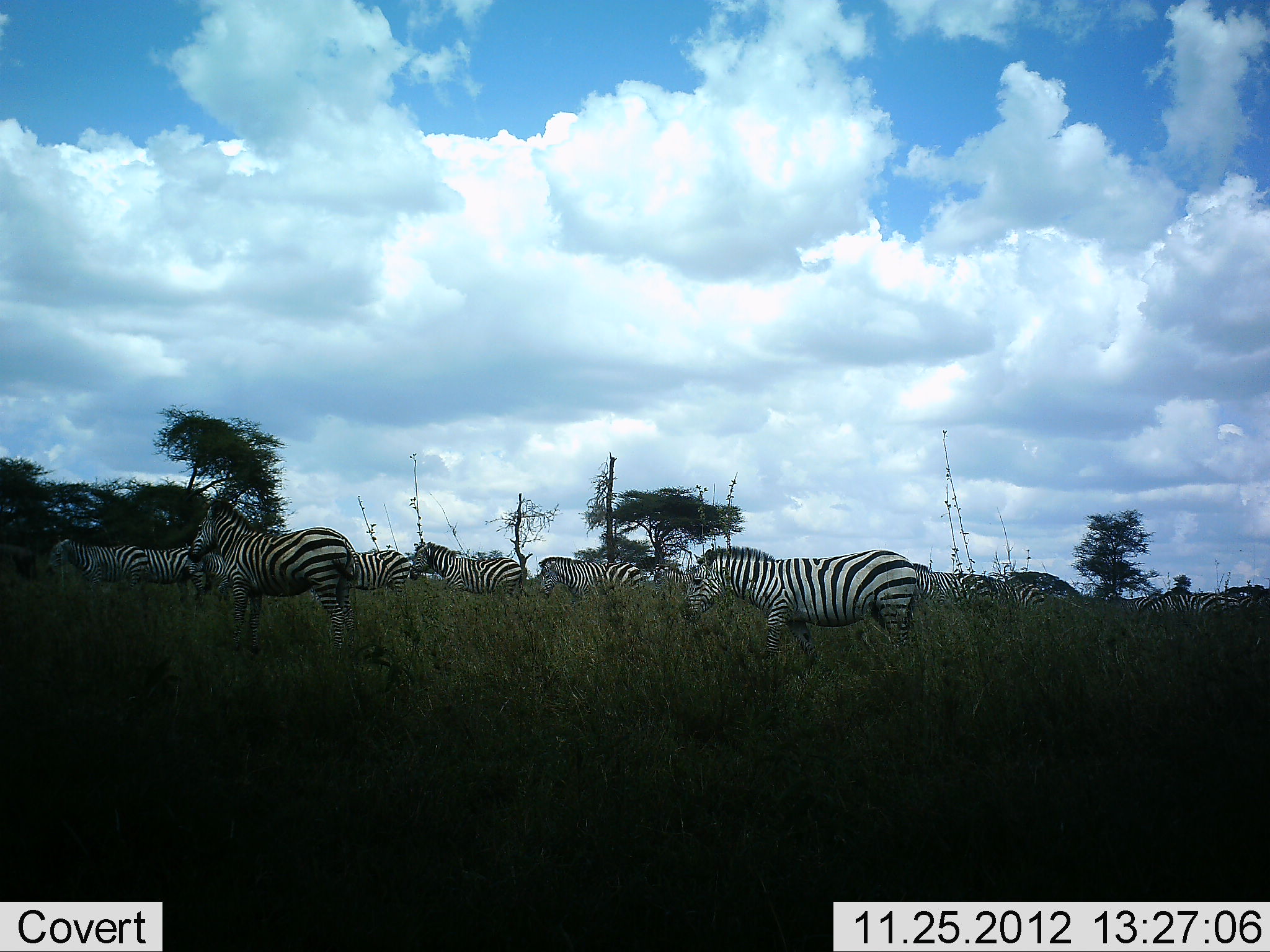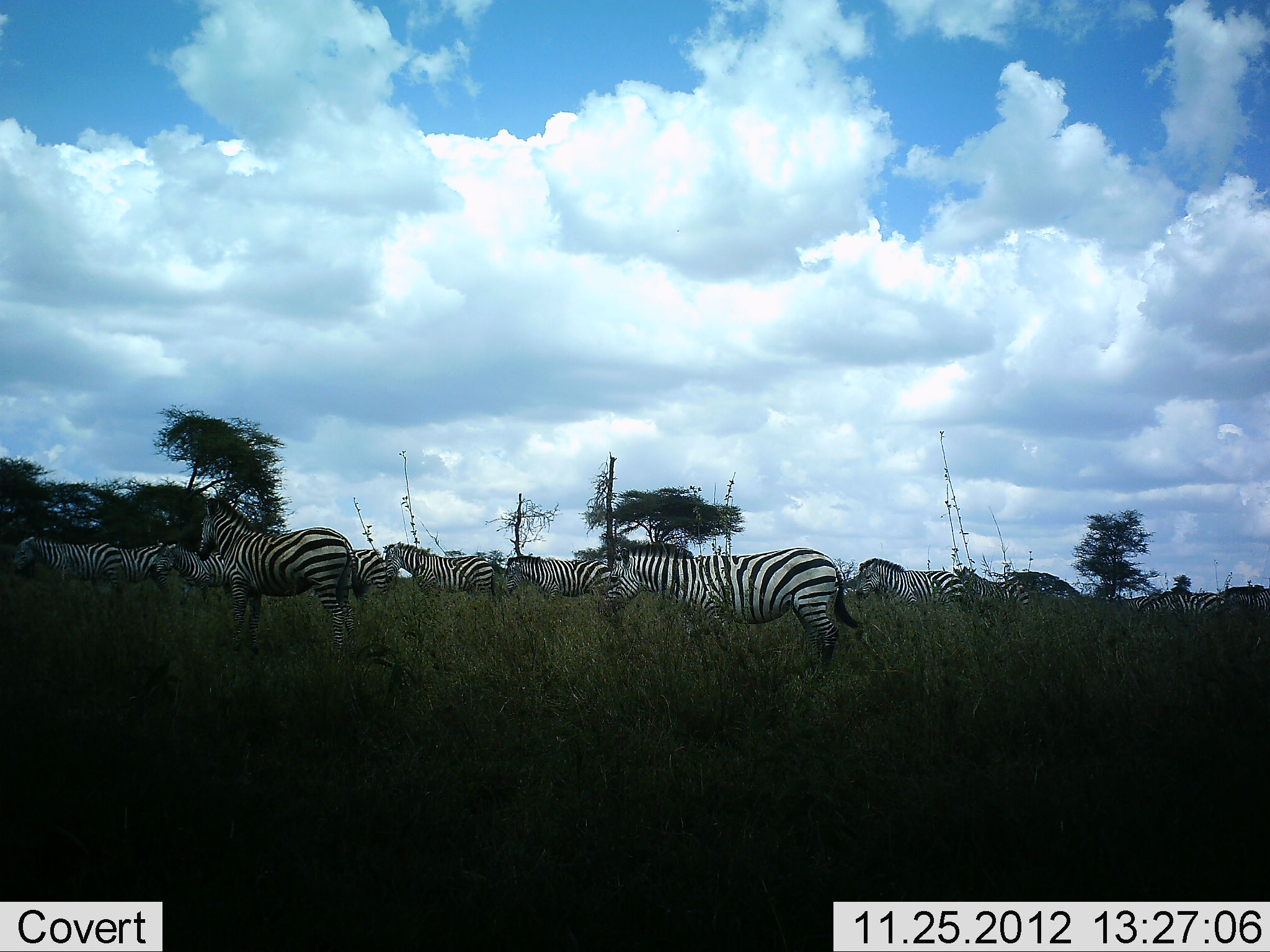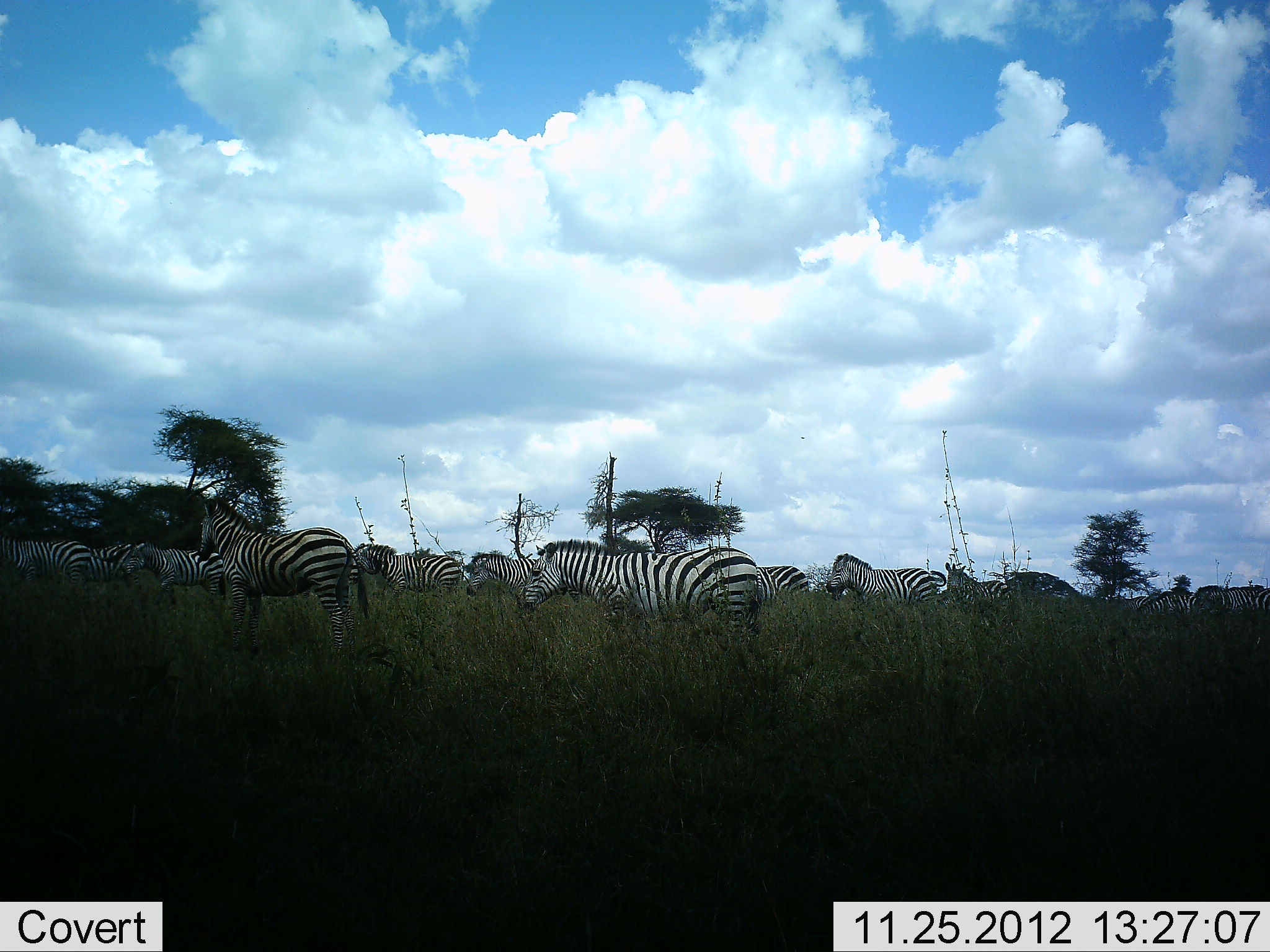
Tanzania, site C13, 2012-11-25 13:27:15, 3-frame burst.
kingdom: Animalia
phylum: Chordata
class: Mammalia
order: Perissodactyla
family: Equidae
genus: Equus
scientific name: Equus quagga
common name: plains zebra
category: zebra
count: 11-50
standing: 30%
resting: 0%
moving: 90%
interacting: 0%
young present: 0%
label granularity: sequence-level